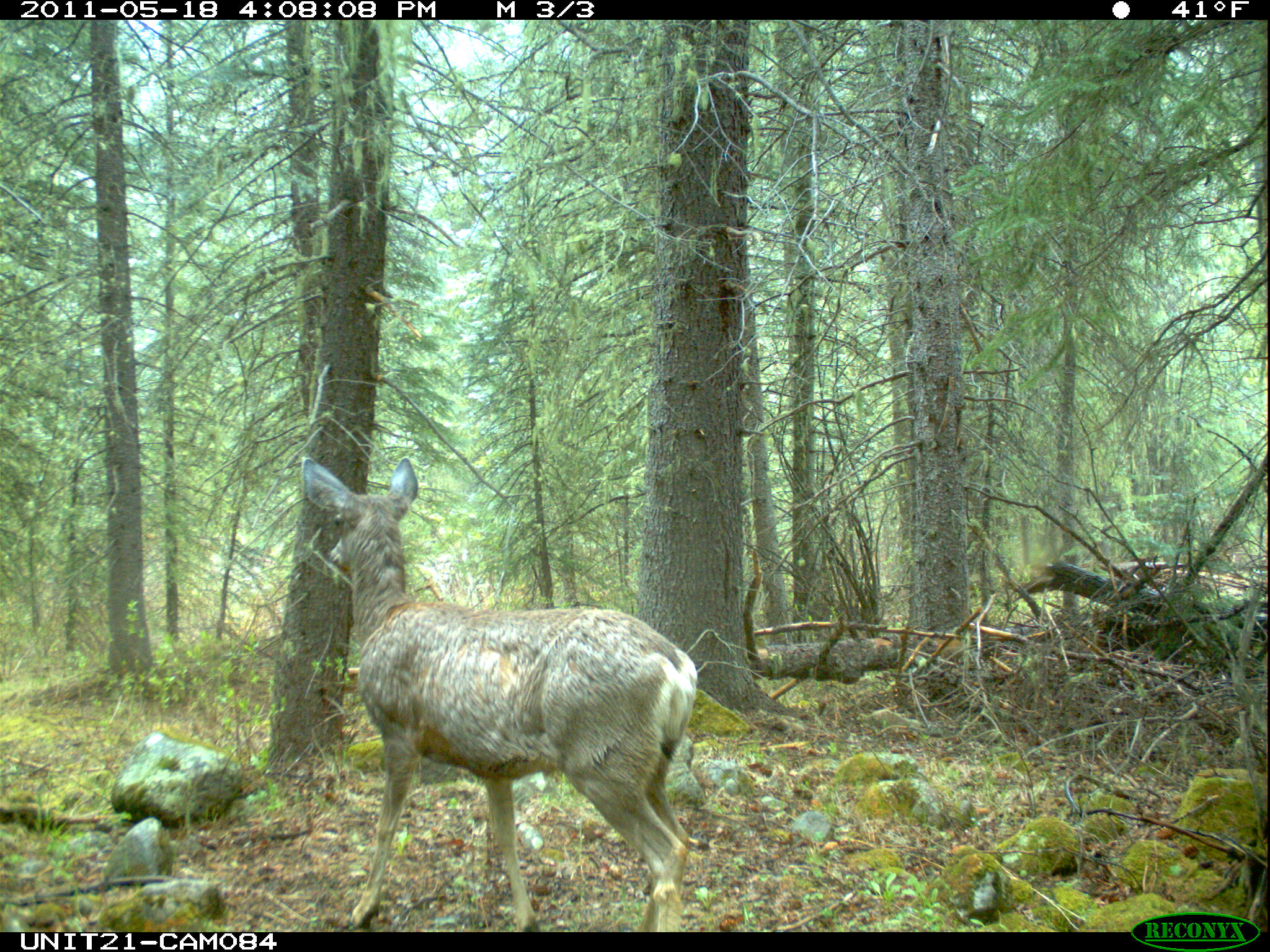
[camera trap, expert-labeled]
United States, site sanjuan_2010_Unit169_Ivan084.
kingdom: Animalia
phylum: Chordata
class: Mammalia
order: Artiodactyla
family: Cervidae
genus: Odocoileus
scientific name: Odocoileus hemionus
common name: mule deer